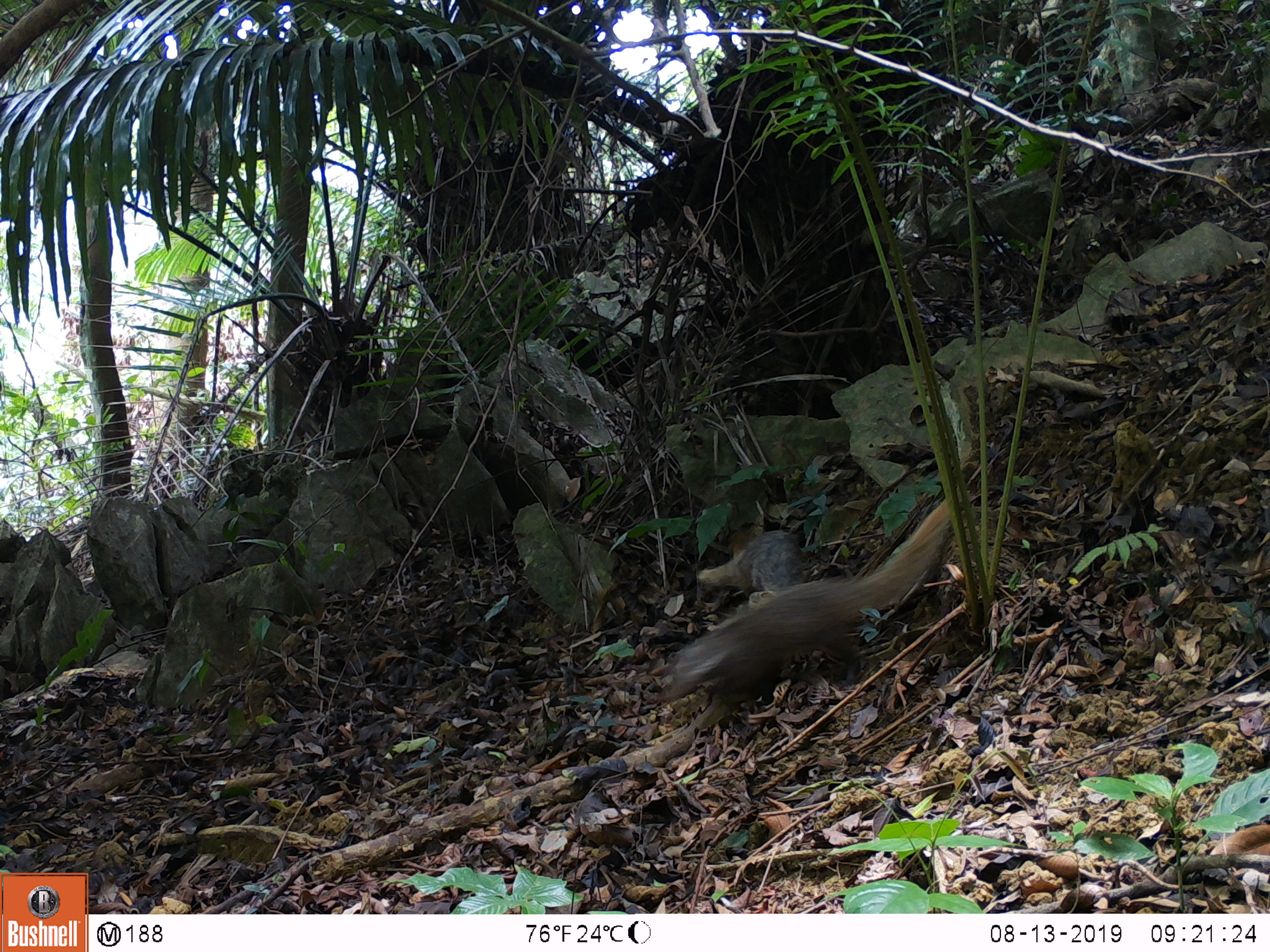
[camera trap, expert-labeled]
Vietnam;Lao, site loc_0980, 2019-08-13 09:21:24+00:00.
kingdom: Animalia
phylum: Chordata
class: Mammalia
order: Carnivora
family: Herpestidae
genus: Urva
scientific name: Urva urva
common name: crab-eating mongoose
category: crab eating mongoose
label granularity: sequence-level